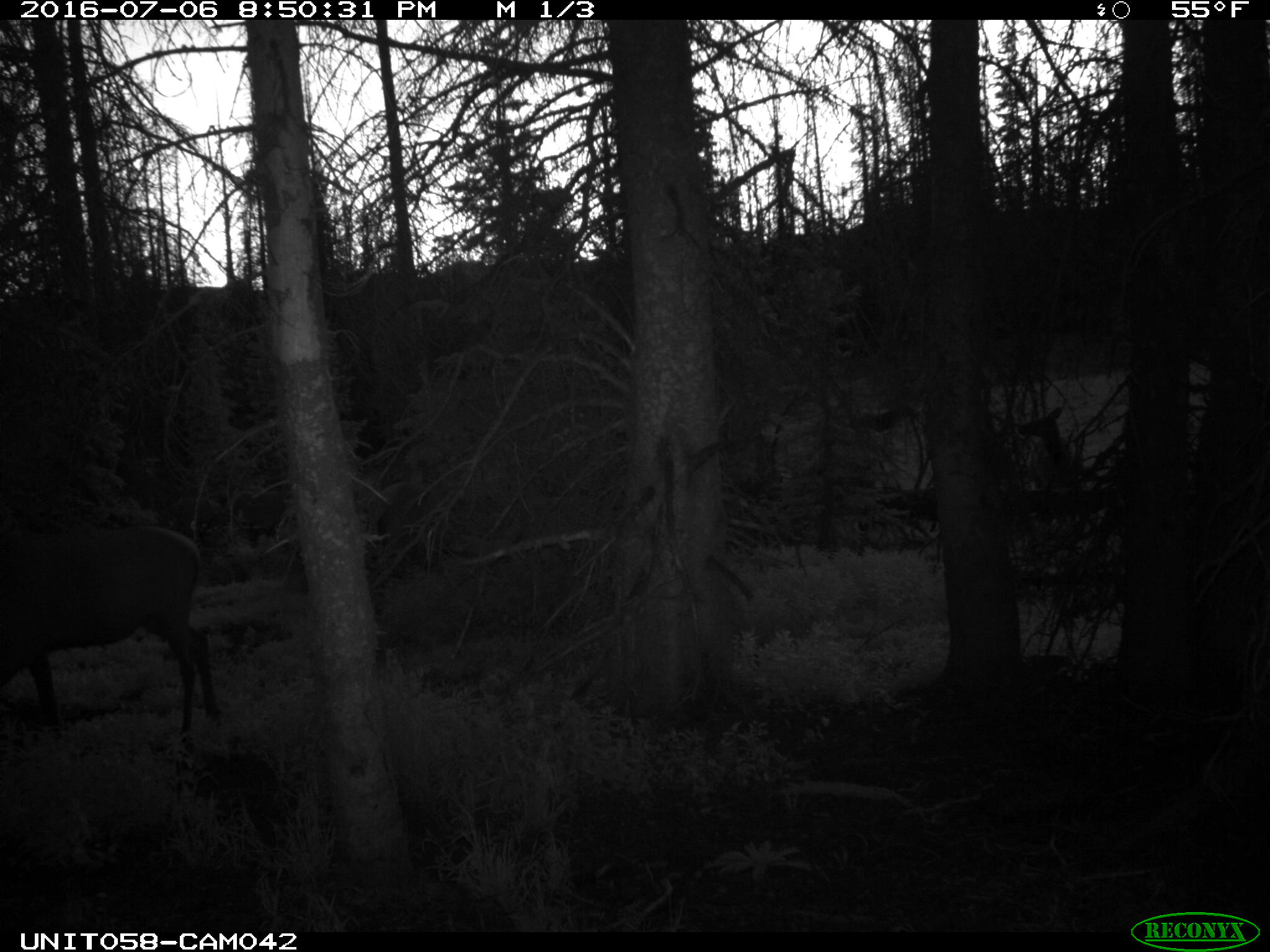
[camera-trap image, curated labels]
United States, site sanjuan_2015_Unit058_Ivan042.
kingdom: Animalia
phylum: Chordata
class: Mammalia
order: Artiodactyla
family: Cervidae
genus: Cervus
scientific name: Cervus elaphus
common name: red deer